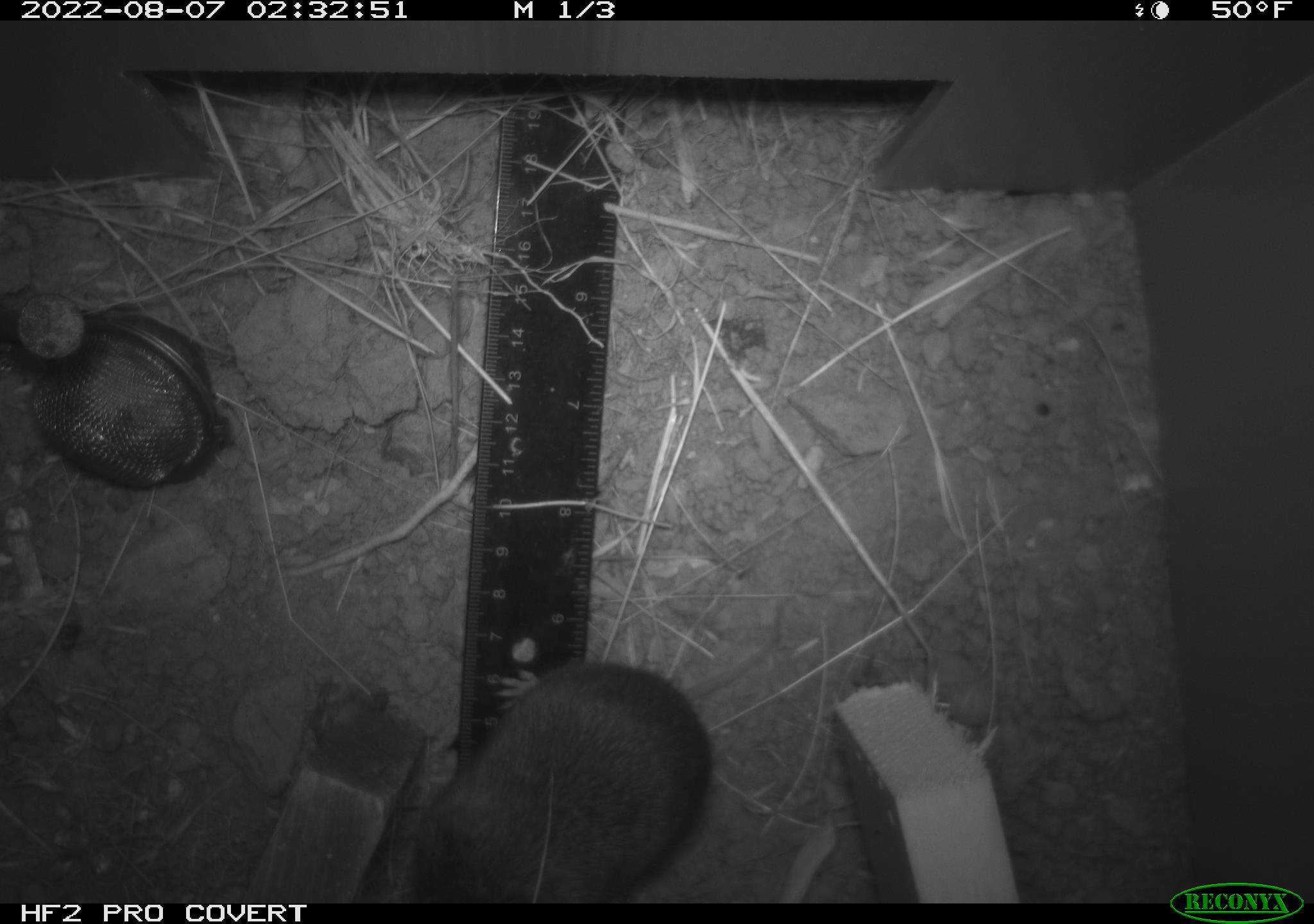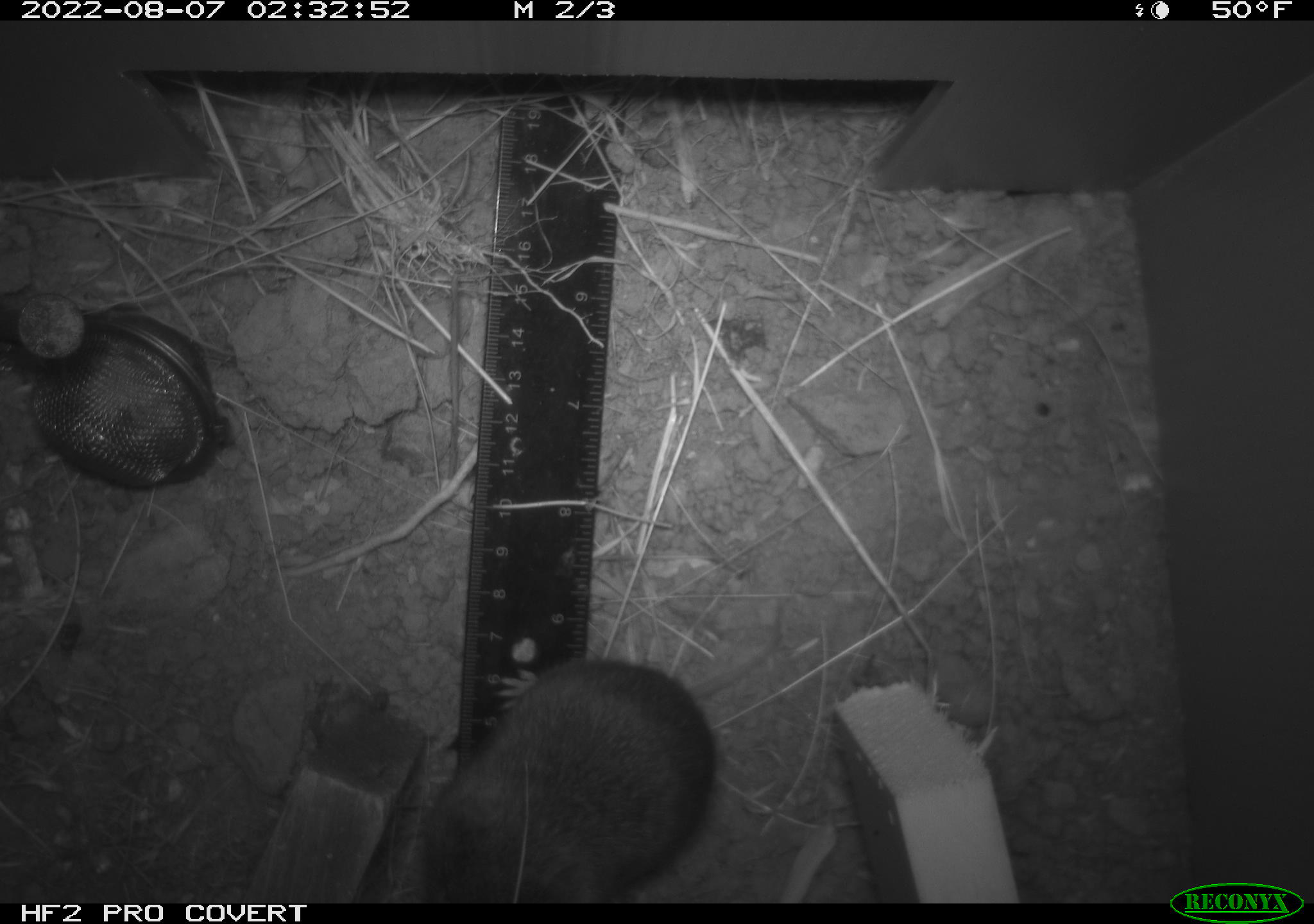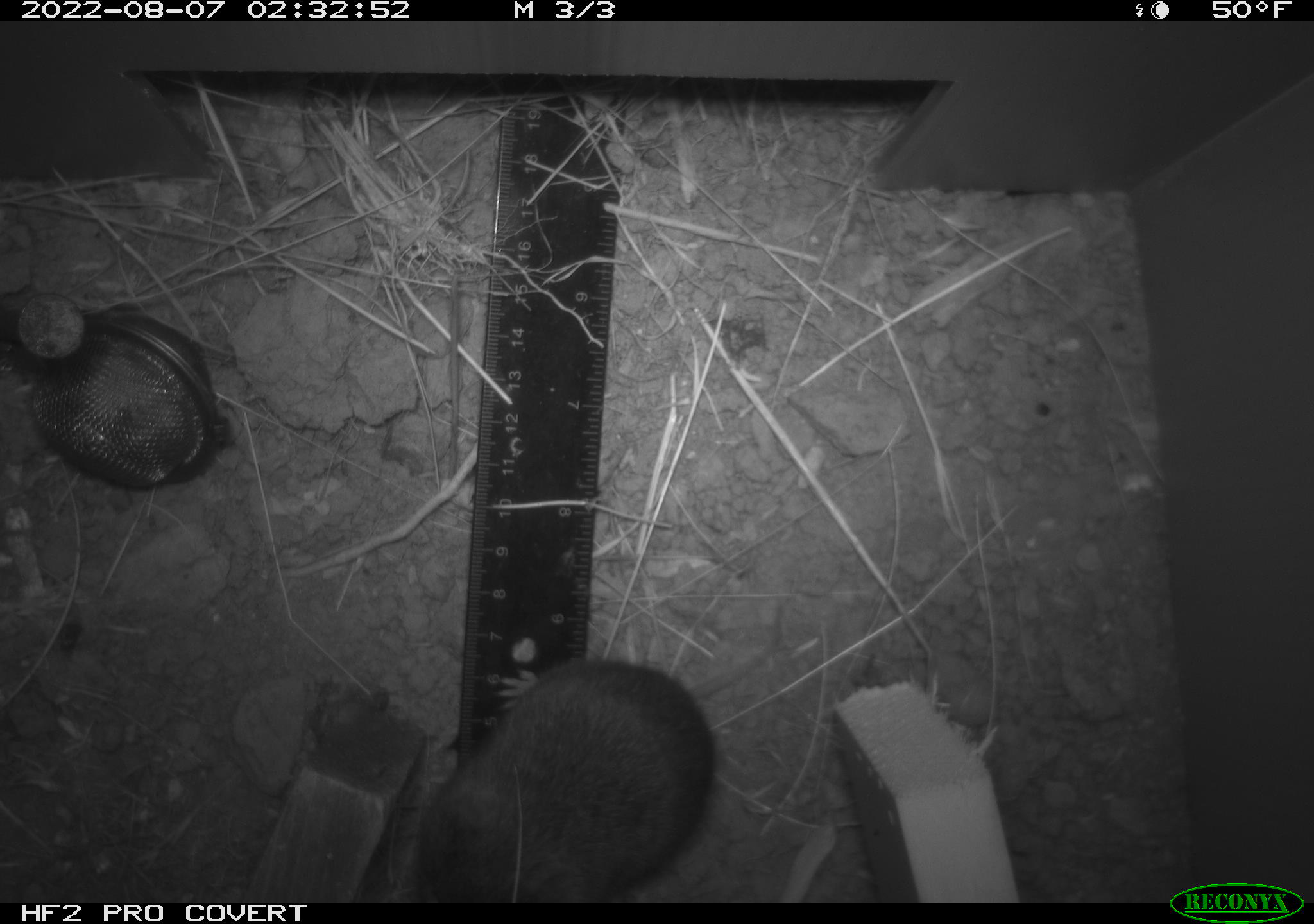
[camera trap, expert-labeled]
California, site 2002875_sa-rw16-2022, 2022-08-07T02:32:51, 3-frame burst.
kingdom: Animalia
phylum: Chordata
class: Mammalia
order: Rodentia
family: Cricetidae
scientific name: Arvicolinae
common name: voles, lemmings, and muskrats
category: arvicolinae subfamily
Arvicolinae subfamily (voles, lemmings, and muskrats) (Arvicolinae).